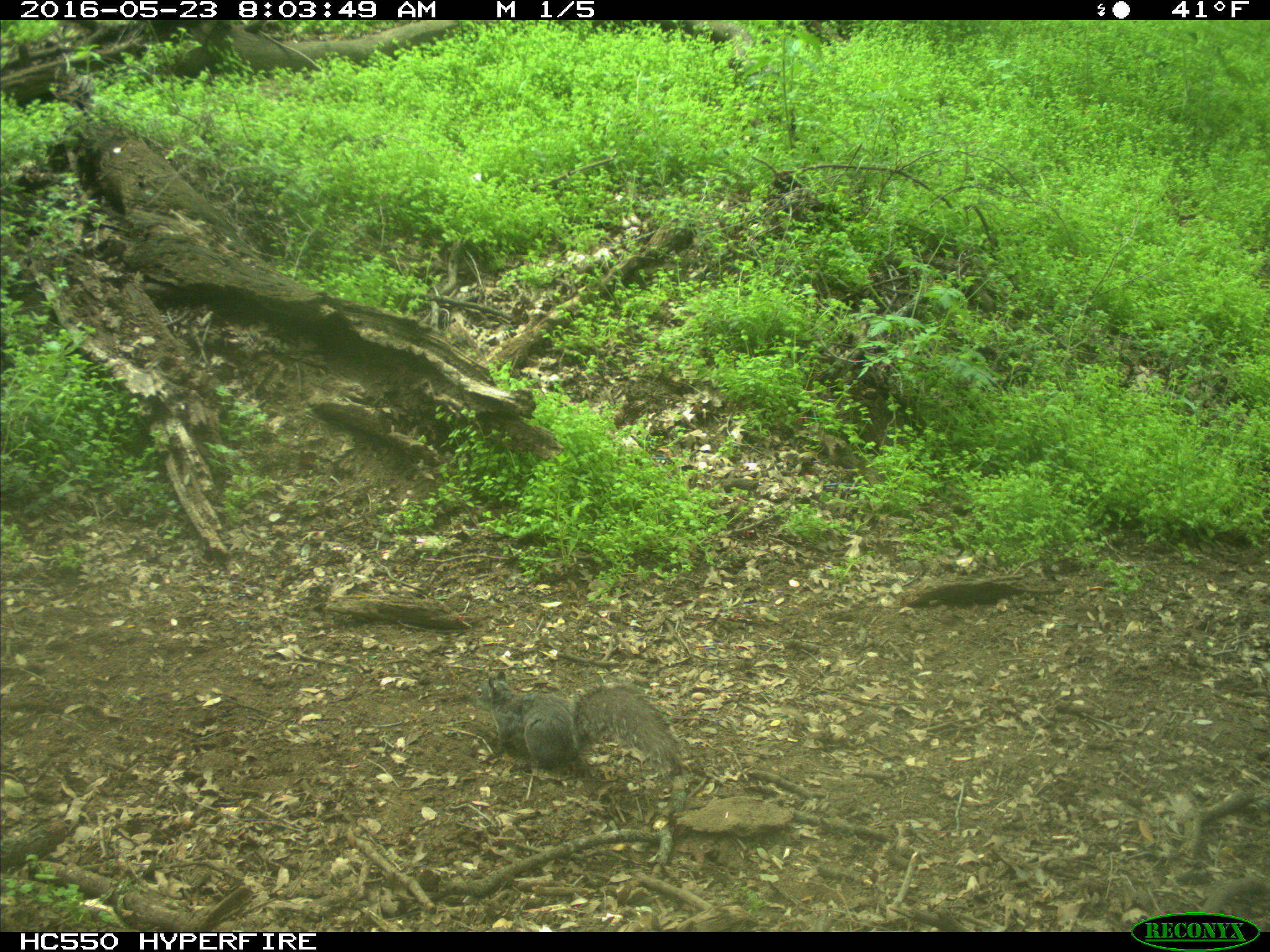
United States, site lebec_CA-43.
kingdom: Animalia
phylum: Chordata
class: Mammalia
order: Rodentia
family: Sciuridae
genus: Sciurus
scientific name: Sciurus carolinensis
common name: eastern gray squirrel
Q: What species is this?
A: Sciurus carolinensis (eastern gray squirrel).